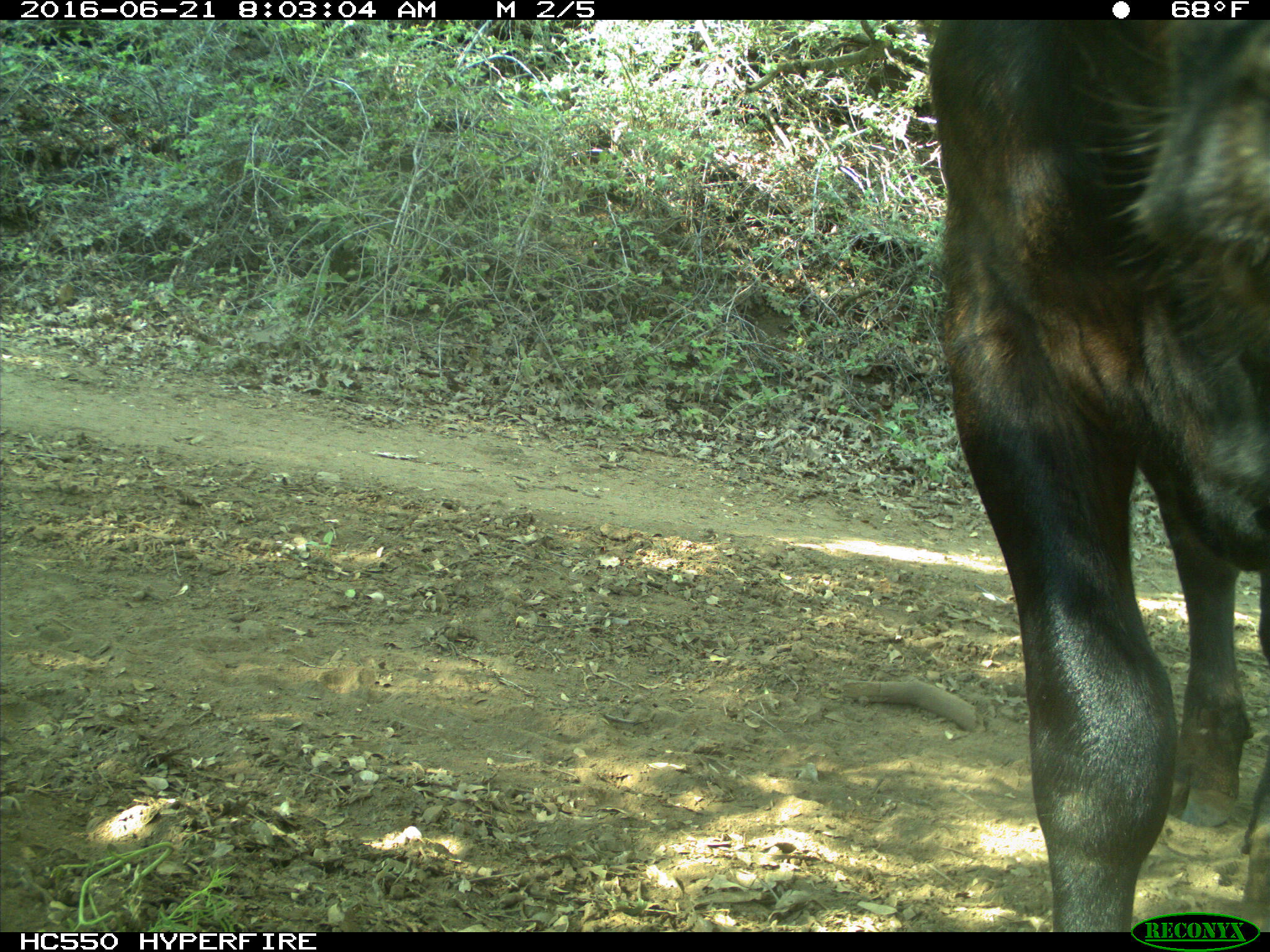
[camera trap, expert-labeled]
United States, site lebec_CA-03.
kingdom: Animalia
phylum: Chordata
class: Mammalia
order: Artiodactyla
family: Bovidae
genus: Bos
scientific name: Bos taurus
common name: domestic cow